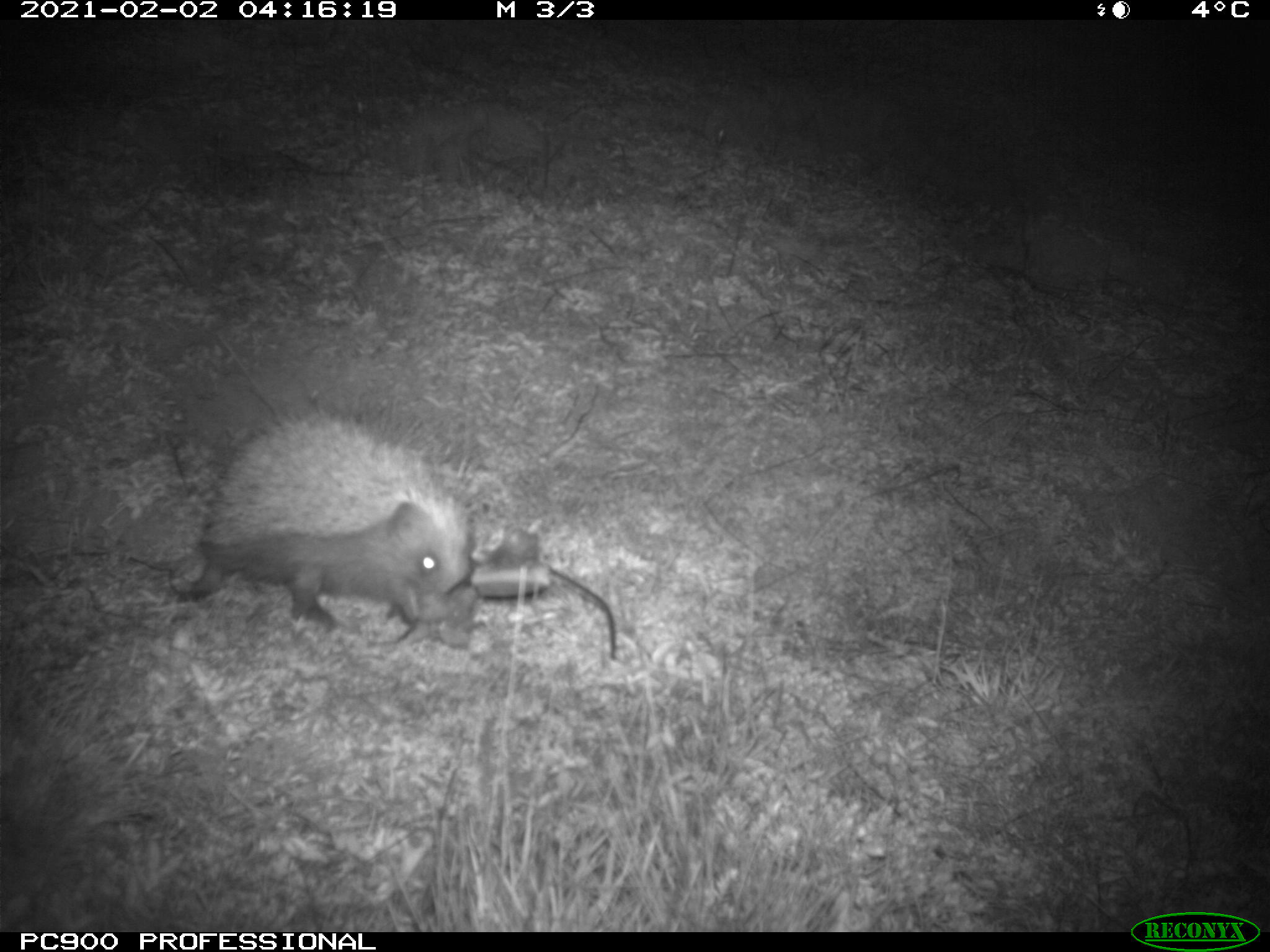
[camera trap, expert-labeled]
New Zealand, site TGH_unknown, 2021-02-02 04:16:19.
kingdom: Animalia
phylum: Chordata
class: Mammalia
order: Eulipotyphla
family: Erinaceidae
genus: Erinaceus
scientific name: Erinaceus europaeus europaeus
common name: european hedgehog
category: hedgehog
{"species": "hedgehog (european hedgehog) (Erinaceus europaeus europaeus)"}